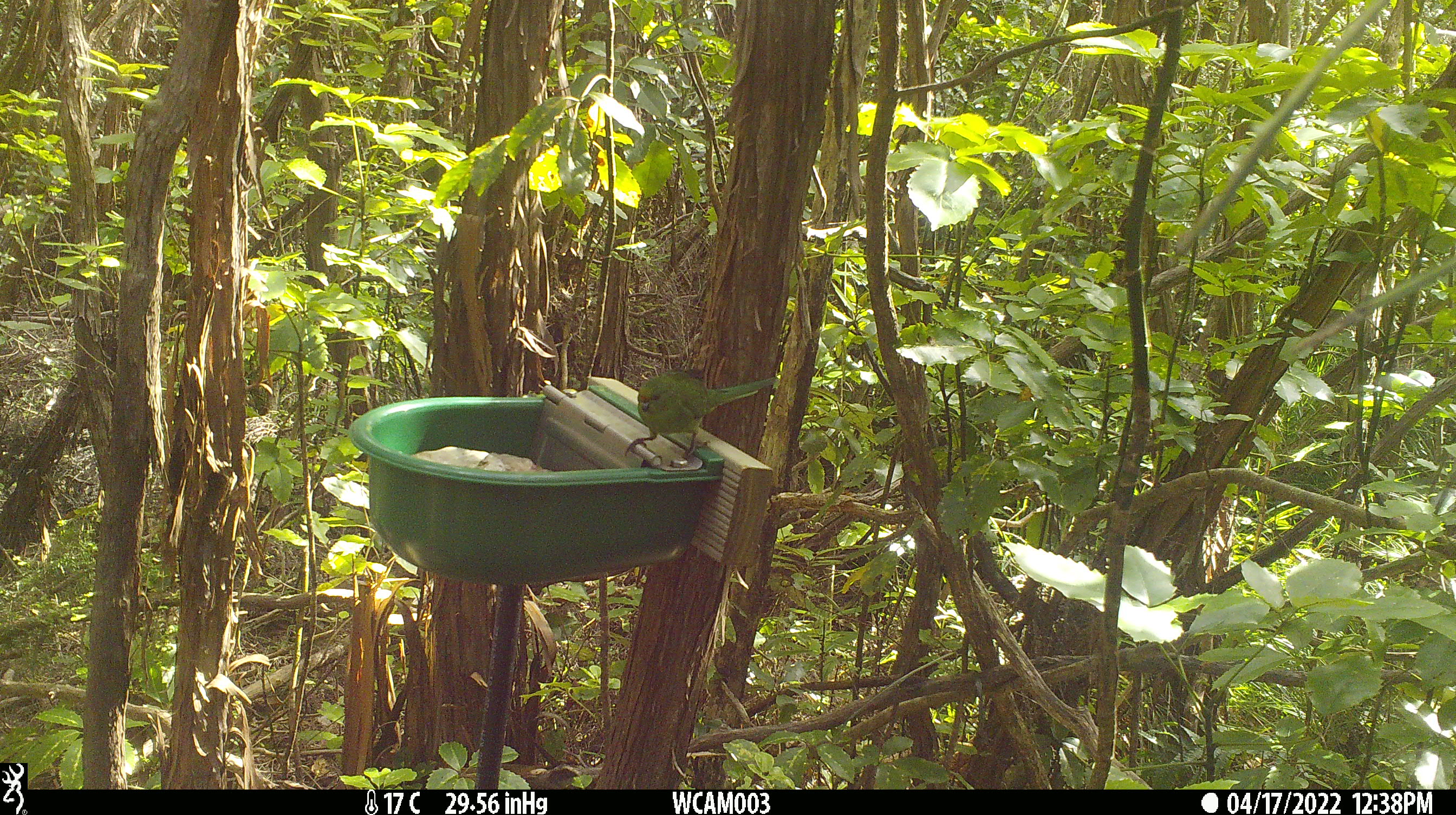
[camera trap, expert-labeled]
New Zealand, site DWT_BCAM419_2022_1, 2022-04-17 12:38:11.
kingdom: Animalia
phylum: Chordata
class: Aves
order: Psittaciformes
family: Psittaculidae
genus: Cyanoramphus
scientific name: Cyanoramphus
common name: parakeet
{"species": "parakeet (Cyanoramphus)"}